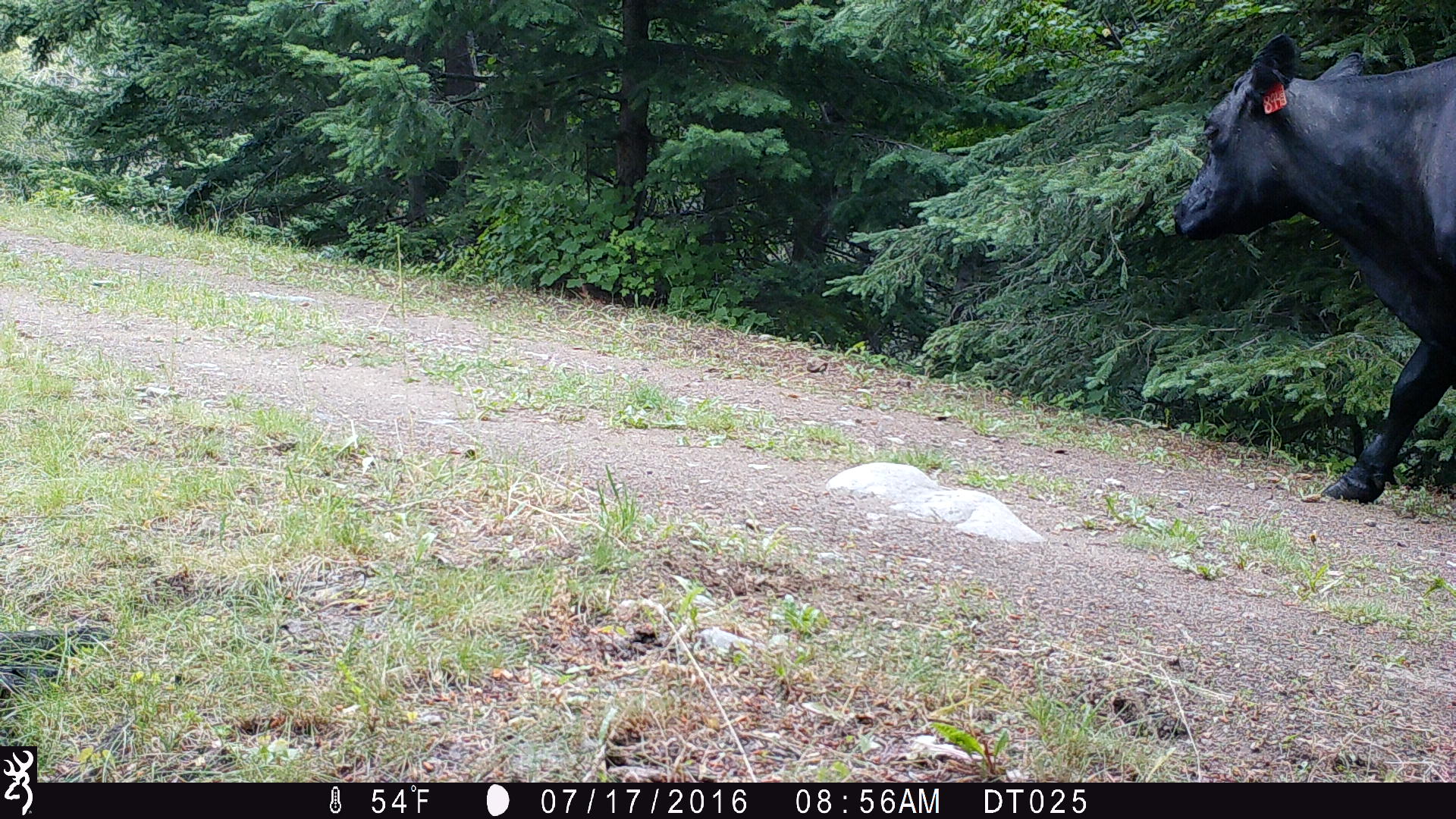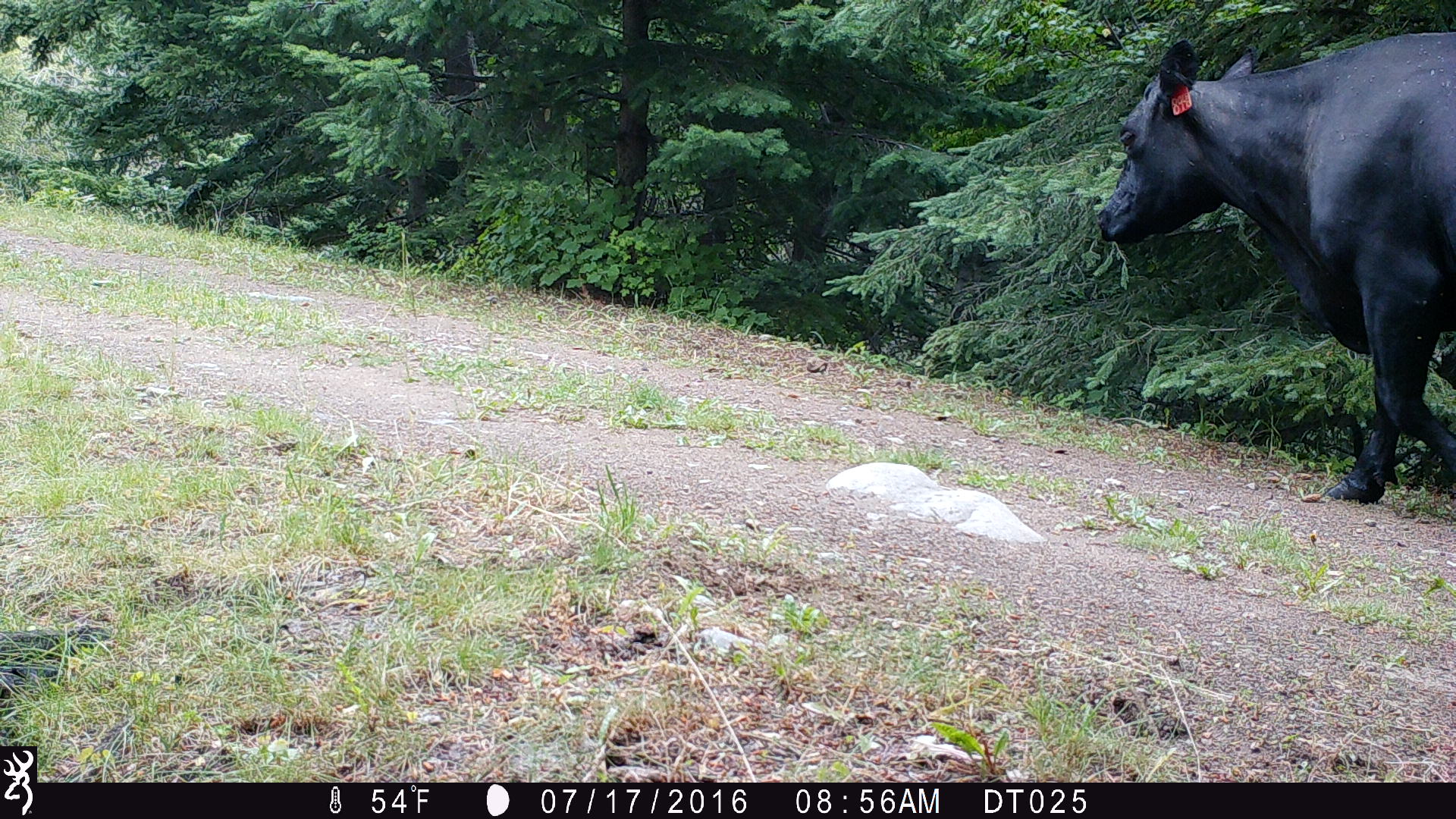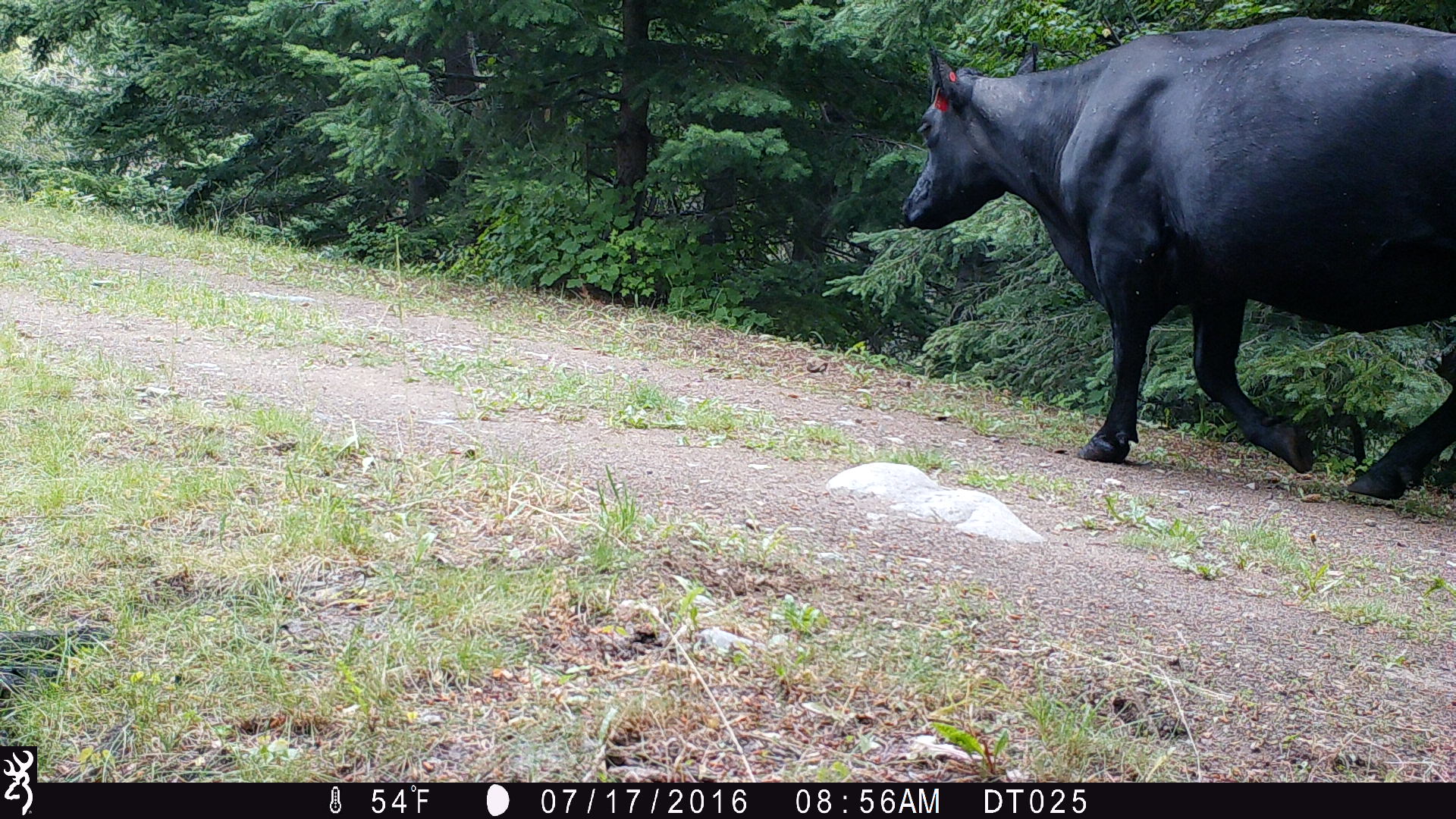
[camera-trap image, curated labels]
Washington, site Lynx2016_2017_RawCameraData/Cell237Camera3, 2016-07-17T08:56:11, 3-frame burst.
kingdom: Animalia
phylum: Chordata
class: Mammalia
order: Artiodactyla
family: Bovidae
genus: Bos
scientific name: Bos taurus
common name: domestic cattle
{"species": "domestic cattle (Bos taurus)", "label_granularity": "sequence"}